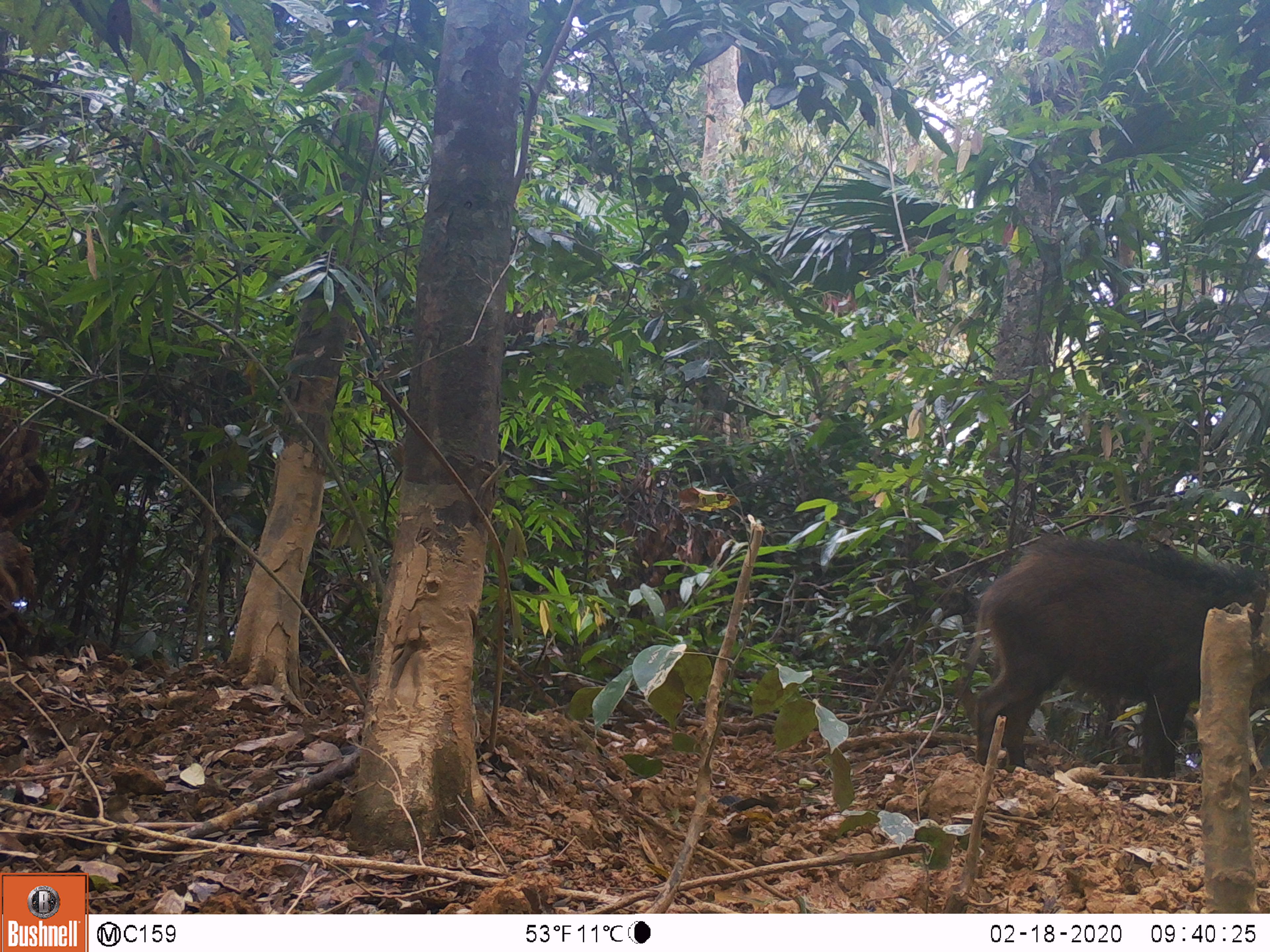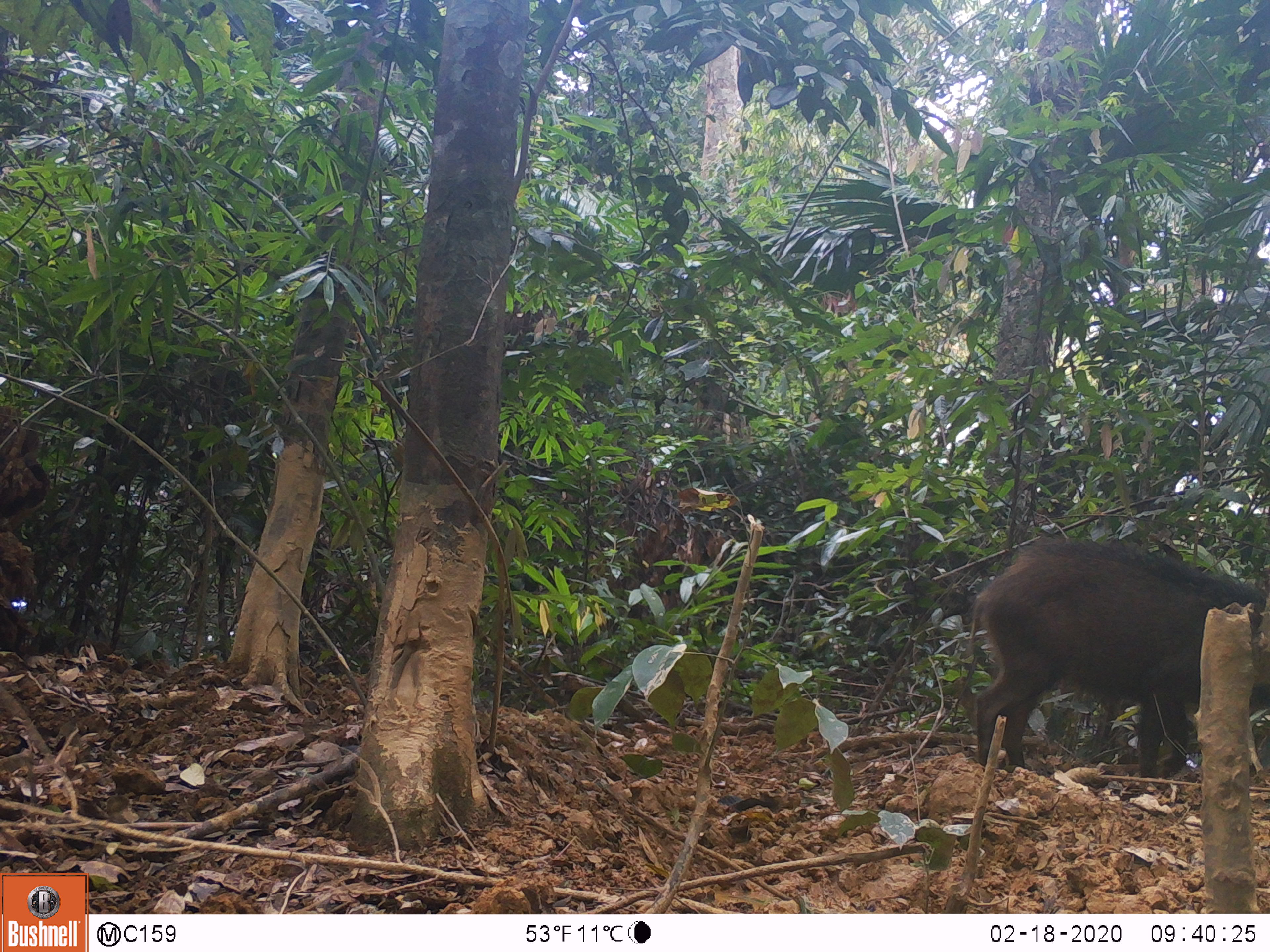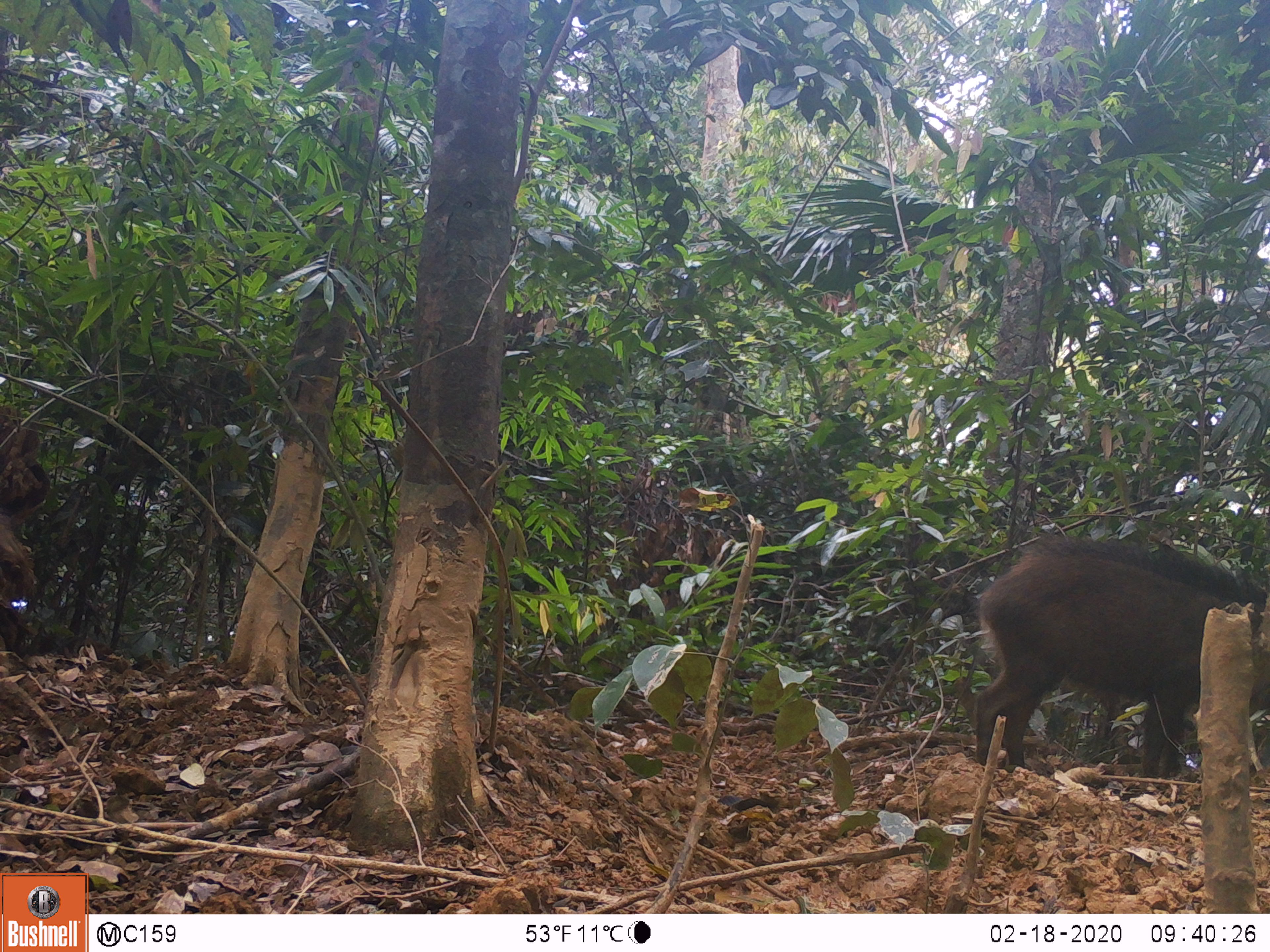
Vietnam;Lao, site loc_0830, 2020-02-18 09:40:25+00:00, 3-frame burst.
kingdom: Animalia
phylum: Chordata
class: Mammalia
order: Artiodactyla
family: Suidae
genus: Sus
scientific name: Sus scrofa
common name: eurasian wild pig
Eurasian wild pig (Sus scrofa). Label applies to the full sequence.